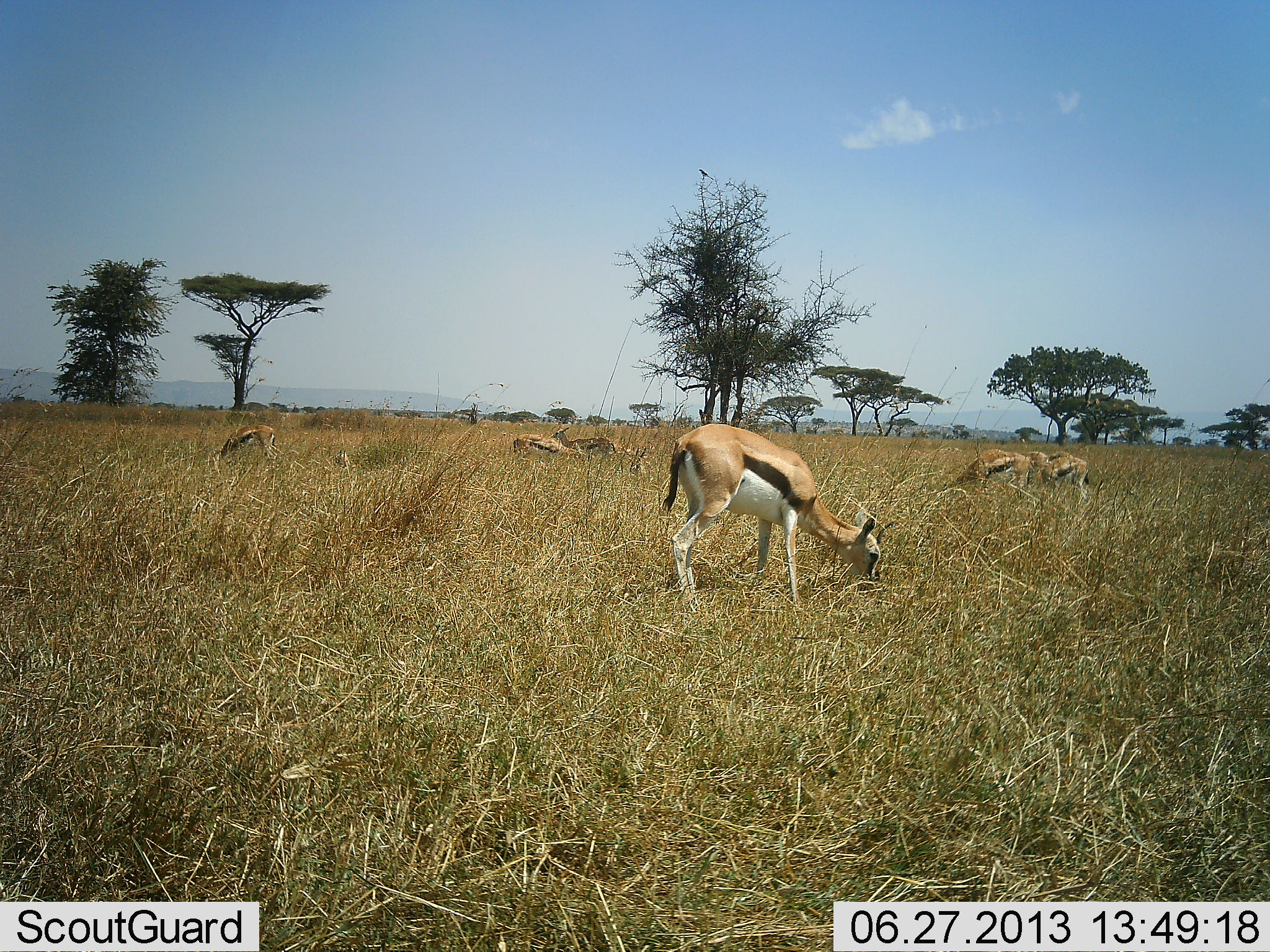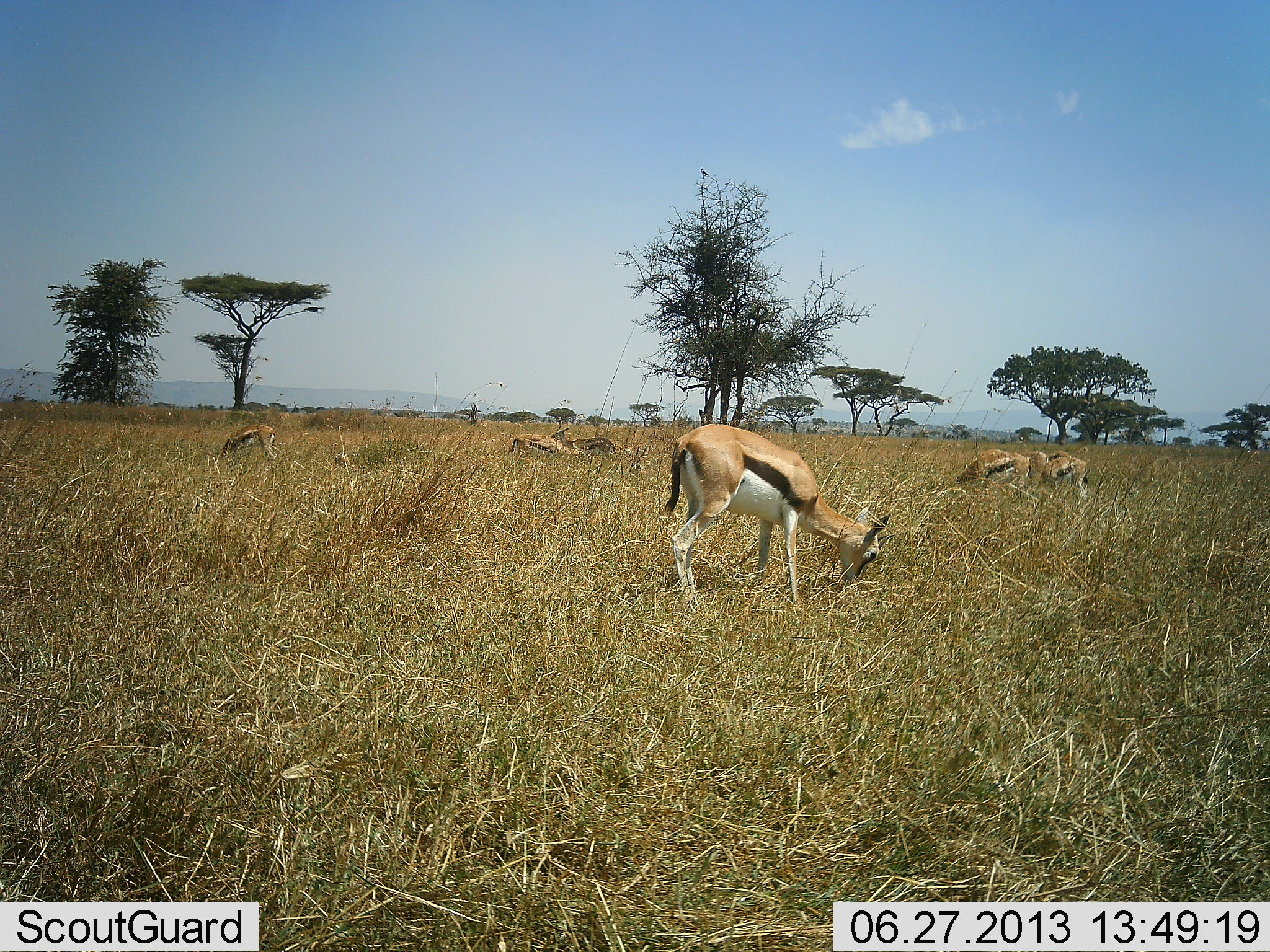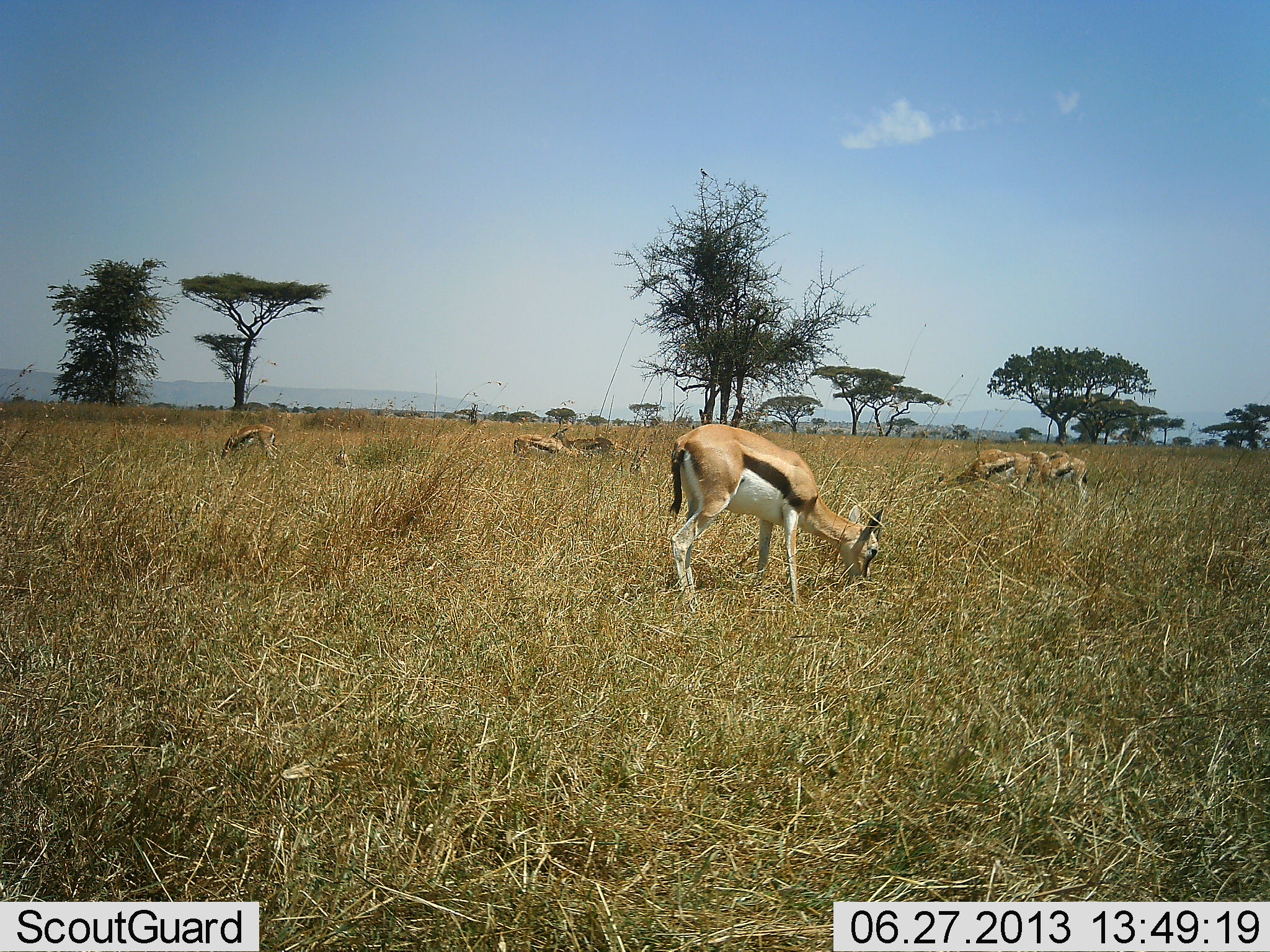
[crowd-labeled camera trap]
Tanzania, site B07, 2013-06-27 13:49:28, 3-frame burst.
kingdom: Animalia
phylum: Chordata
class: Mammalia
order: Artiodactyla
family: Bovidae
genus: Eudorcas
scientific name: Eudorcas thomsonii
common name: thomson's gazelle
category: gazellethomsons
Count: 6.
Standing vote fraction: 31%.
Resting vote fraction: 0%.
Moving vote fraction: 0%.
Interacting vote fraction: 0%.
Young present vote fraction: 0%.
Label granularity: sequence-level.